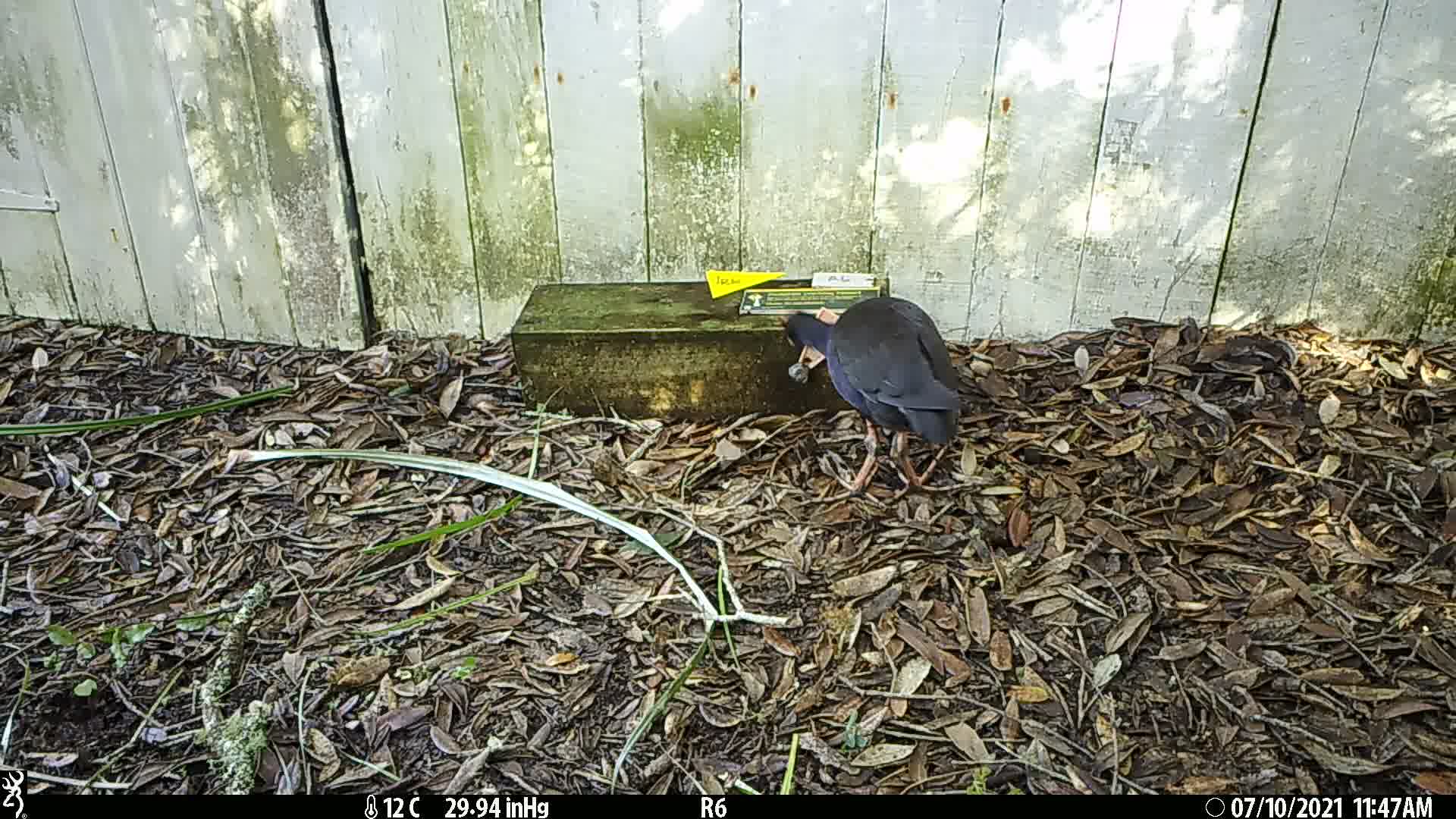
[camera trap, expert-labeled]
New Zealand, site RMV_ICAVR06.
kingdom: Animalia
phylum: Chordata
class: Aves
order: Gruiformes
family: Rallidae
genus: Porphyrio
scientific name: Porphyrio melanotus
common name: australasian swamphen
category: pukeko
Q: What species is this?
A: Pukeko (australasian swamphen) (Porphyrio melanotus).